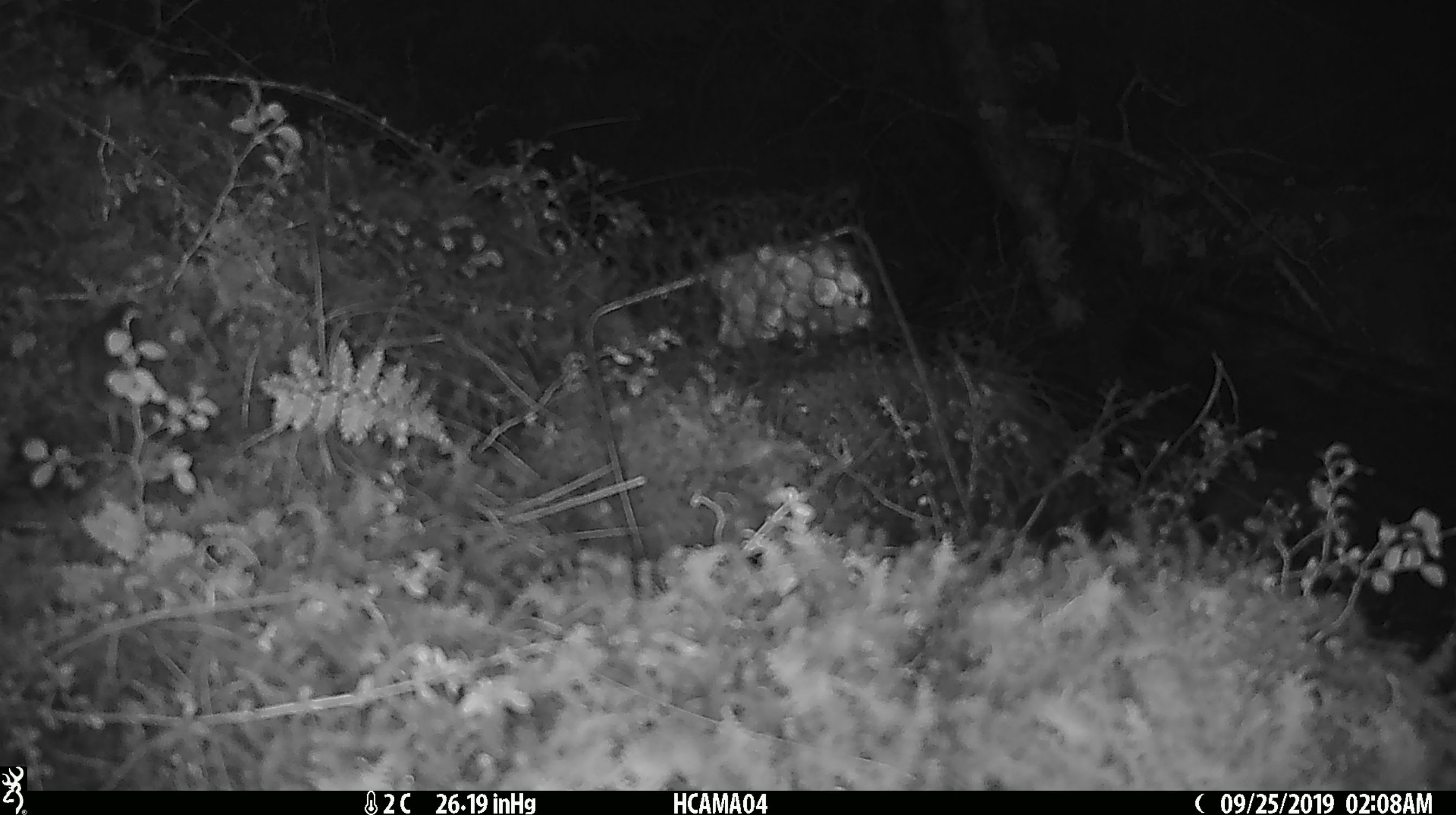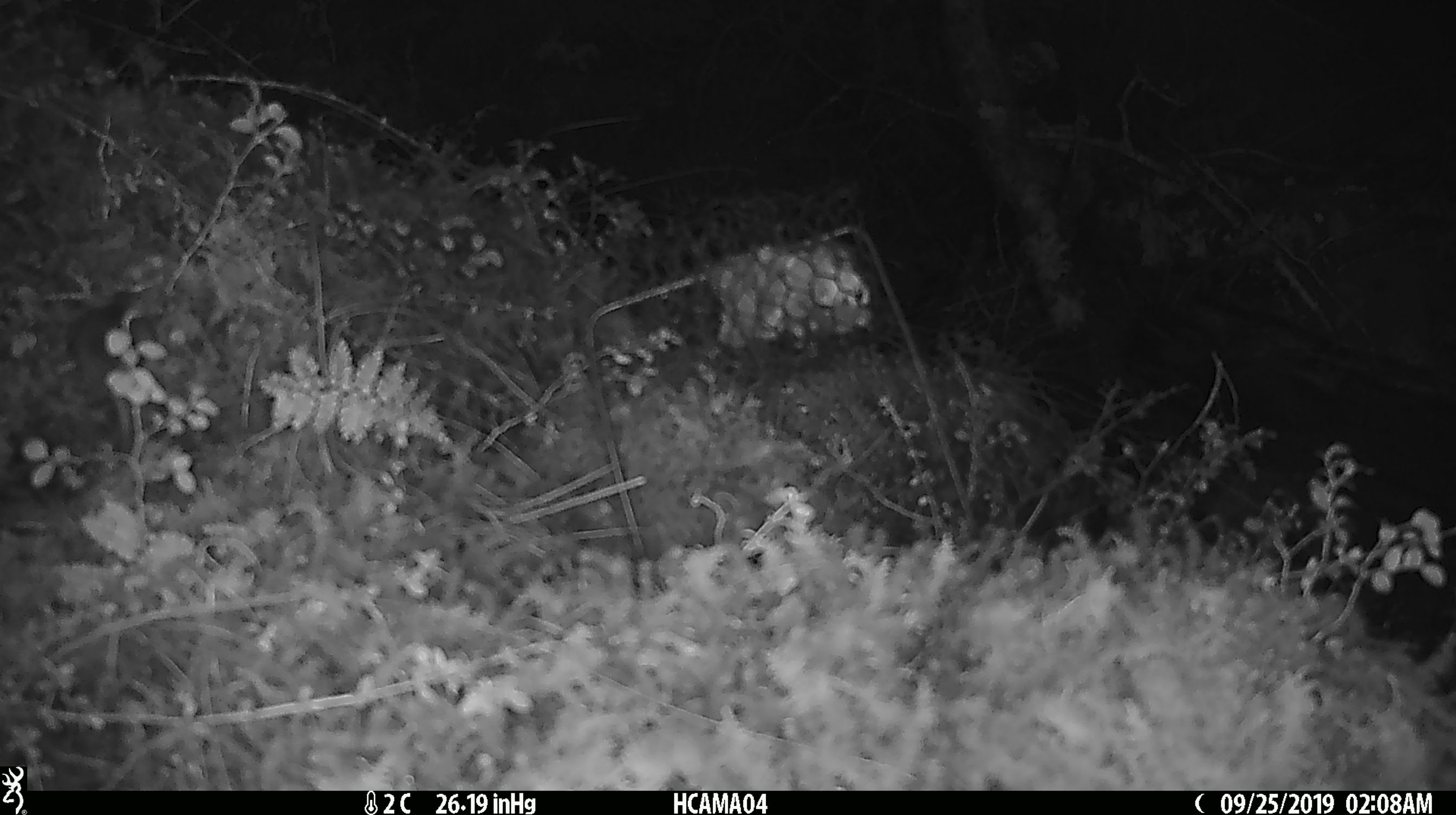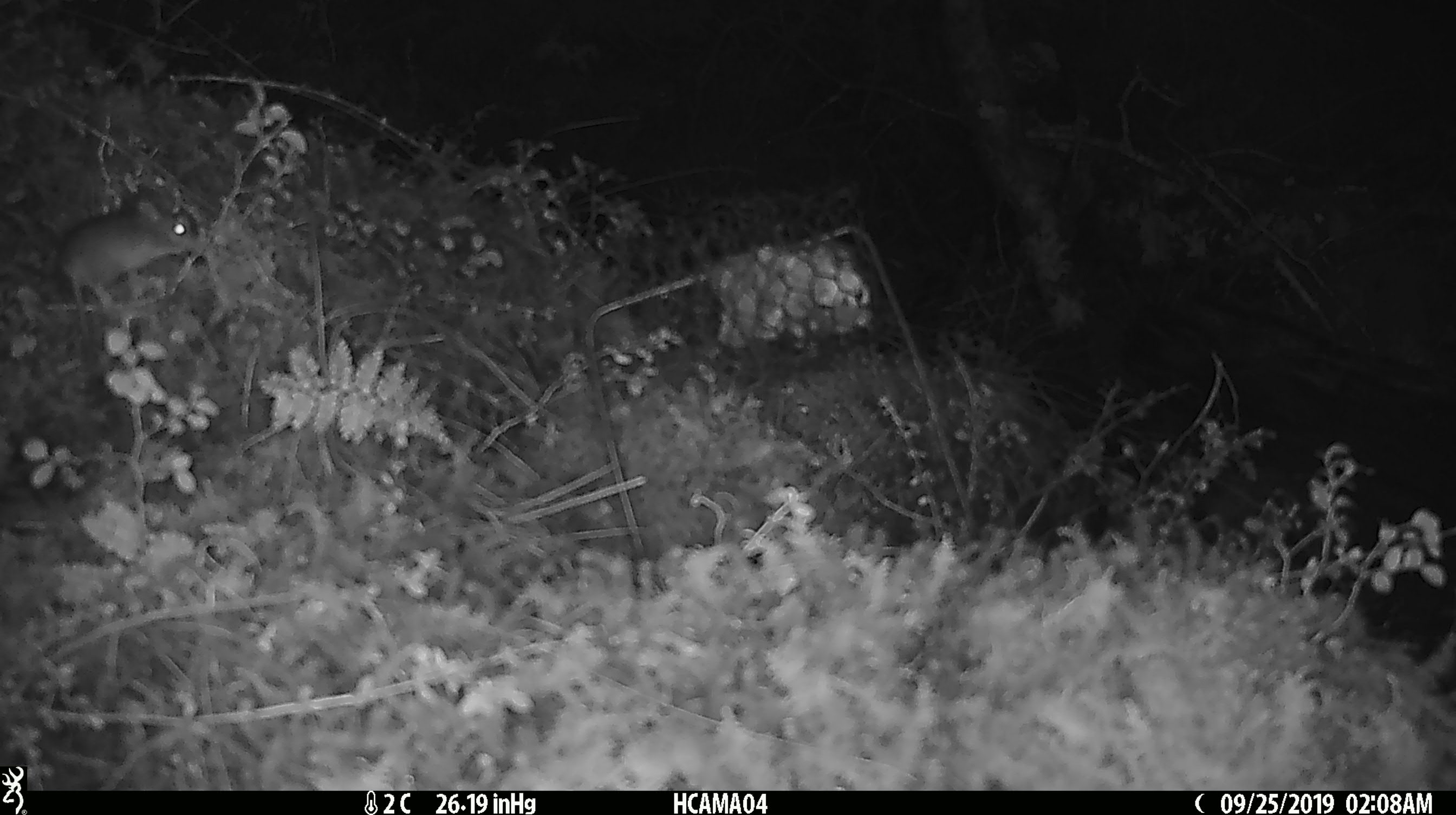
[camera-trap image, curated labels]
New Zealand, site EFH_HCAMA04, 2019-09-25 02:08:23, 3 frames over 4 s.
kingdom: Animalia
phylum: Chordata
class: Mammalia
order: Rodentia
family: Muridae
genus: Mus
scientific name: Mus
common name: mouse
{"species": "mouse (Mus)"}